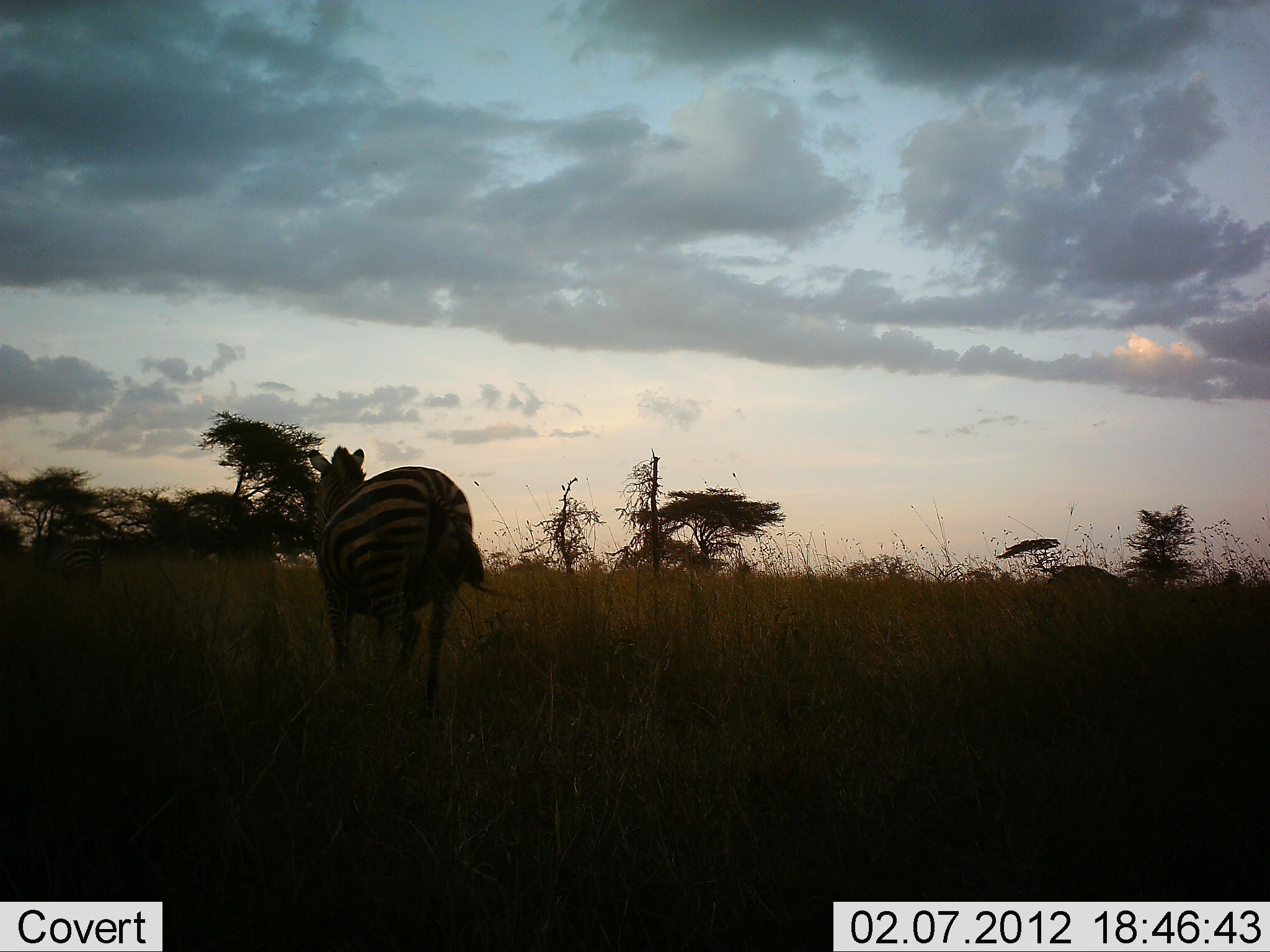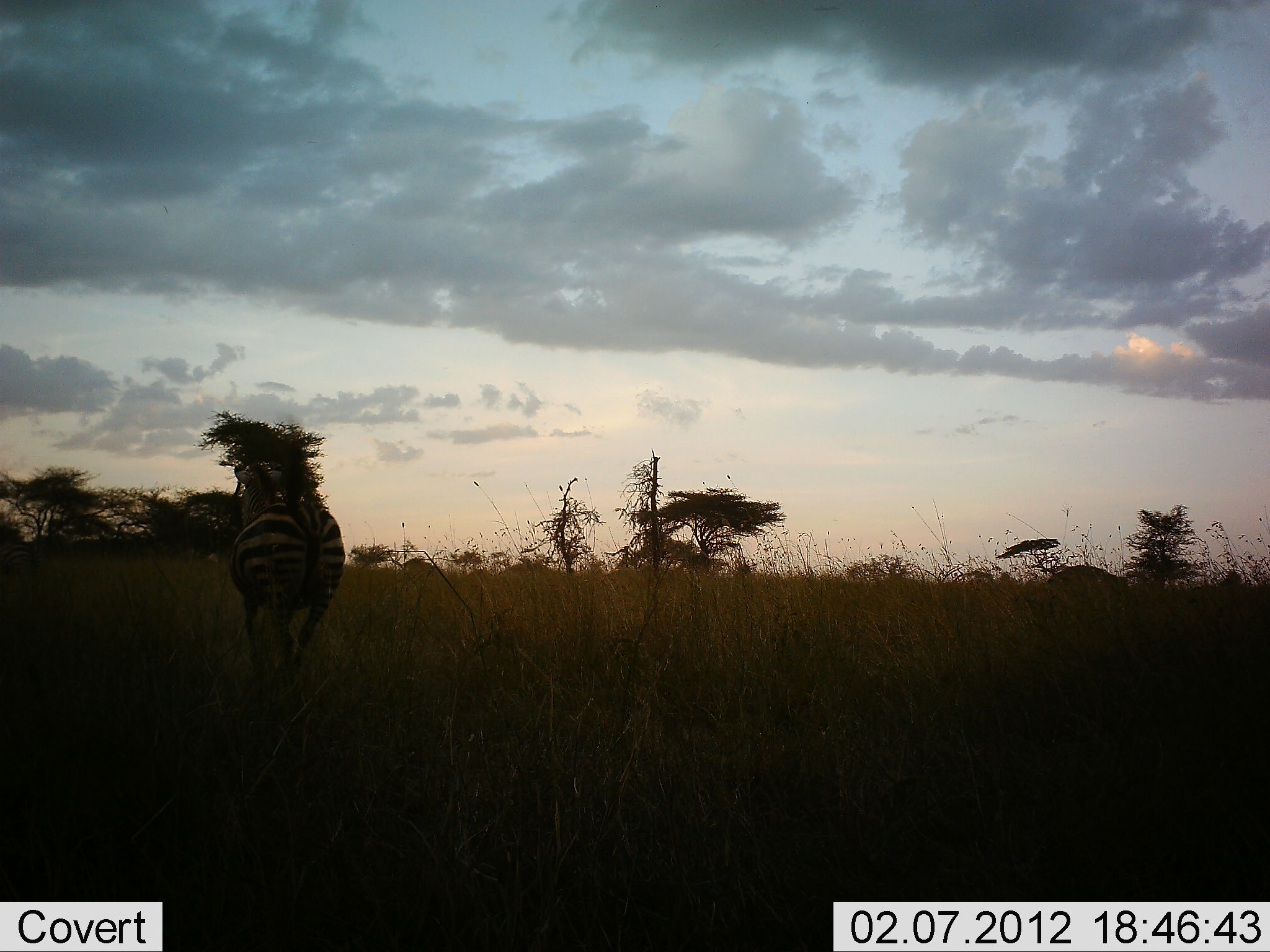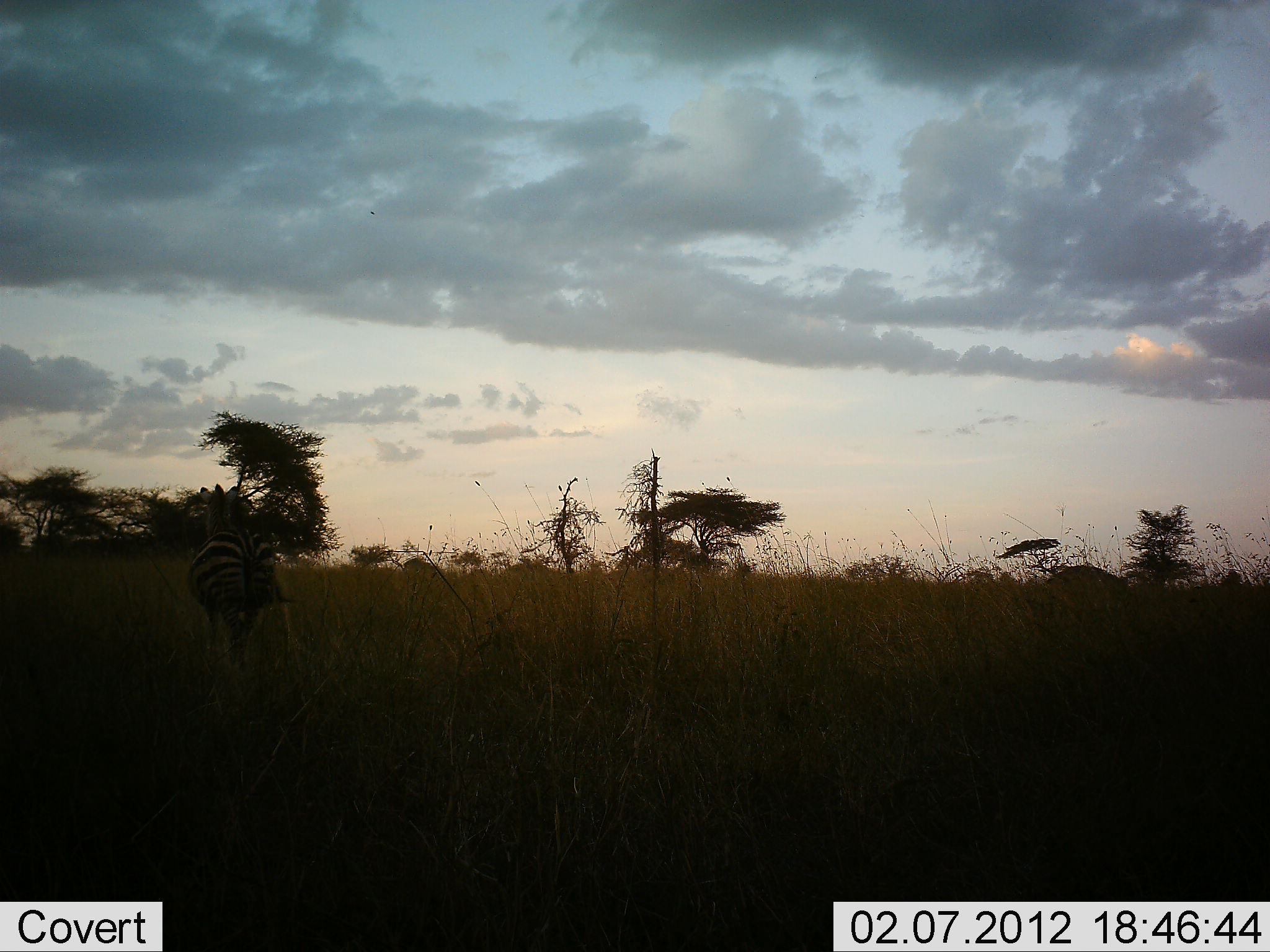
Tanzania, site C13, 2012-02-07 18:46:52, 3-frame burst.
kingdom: Animalia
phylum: Chordata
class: Mammalia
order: Perissodactyla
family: Equidae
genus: Equus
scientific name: Equus quagga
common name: plains zebra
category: zebra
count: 2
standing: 3%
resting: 0%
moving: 97%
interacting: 0%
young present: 0%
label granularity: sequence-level